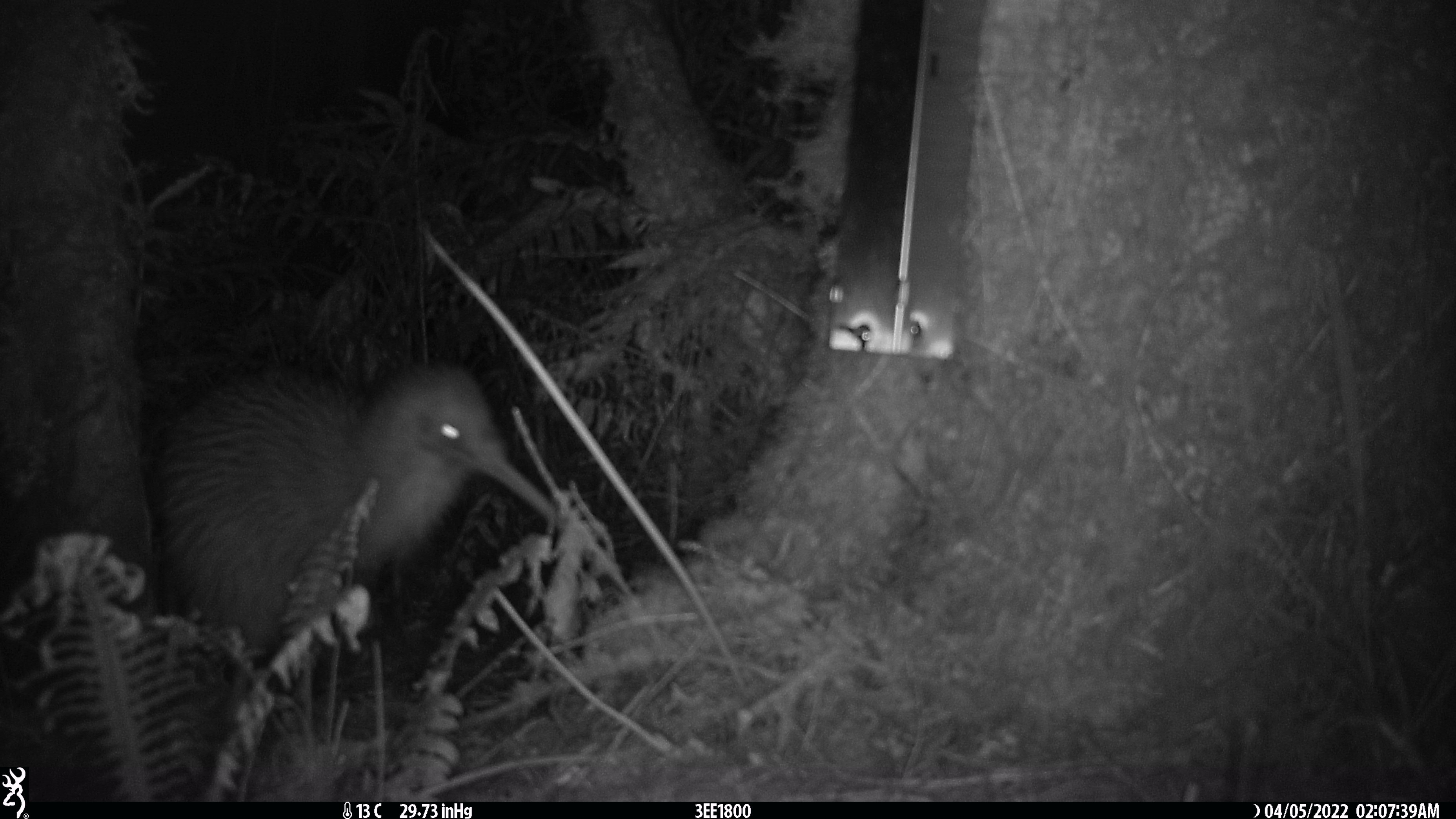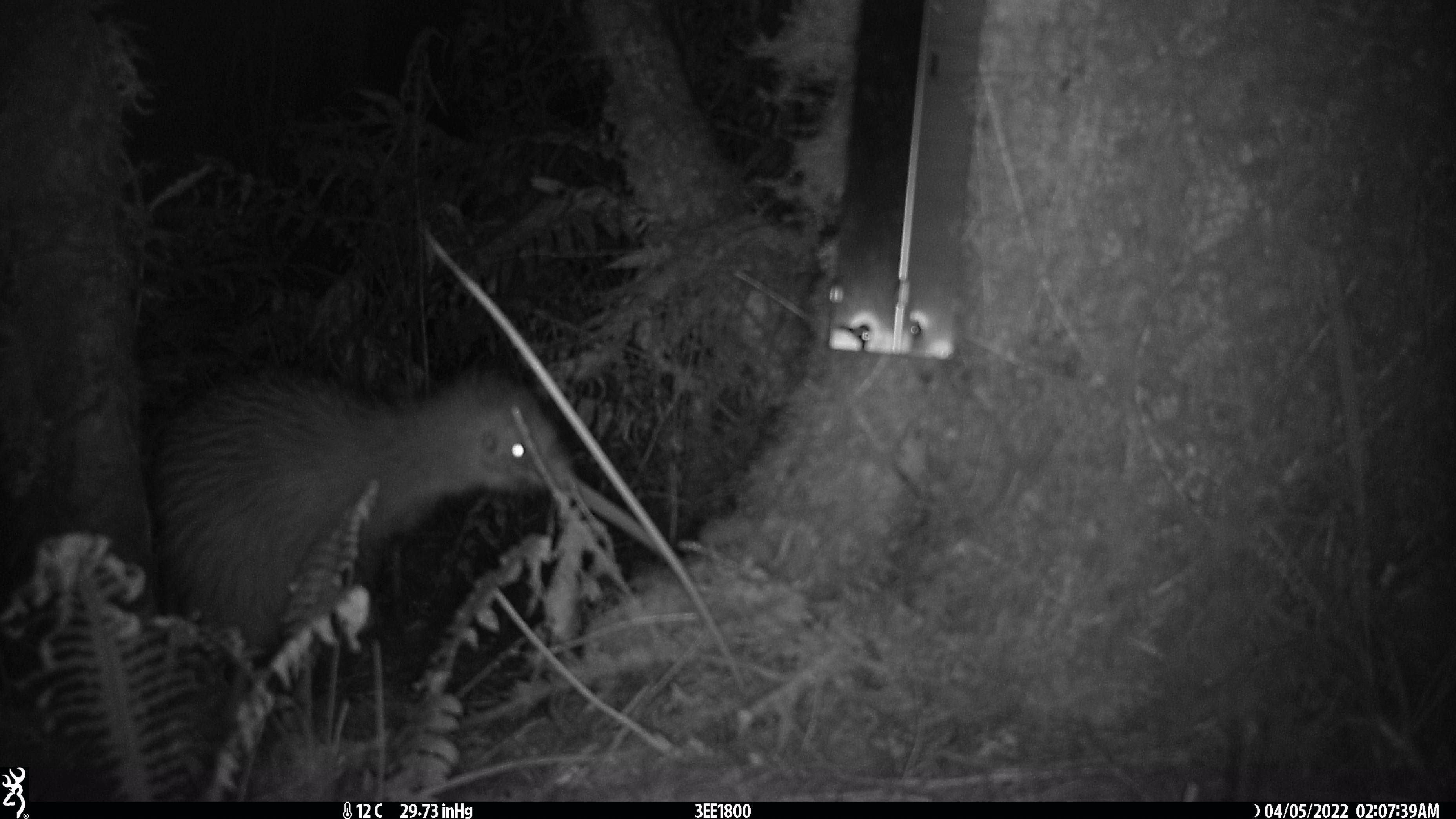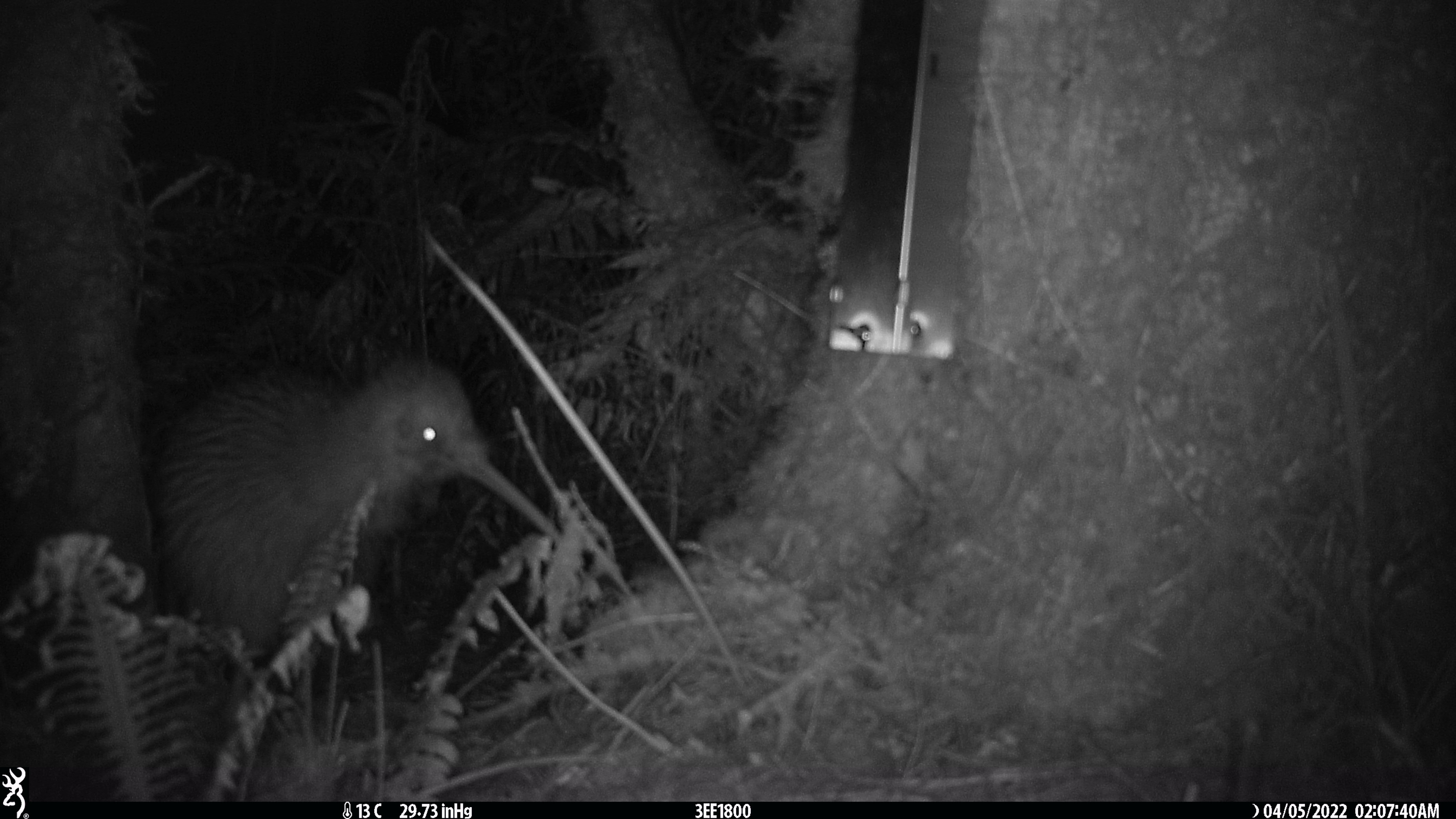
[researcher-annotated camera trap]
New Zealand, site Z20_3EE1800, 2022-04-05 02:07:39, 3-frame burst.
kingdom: Animalia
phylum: Chordata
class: Aves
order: Apterygiformes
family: Apterygidae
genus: Apteryx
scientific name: Apteryx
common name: kiwi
Kiwi (Apteryx).